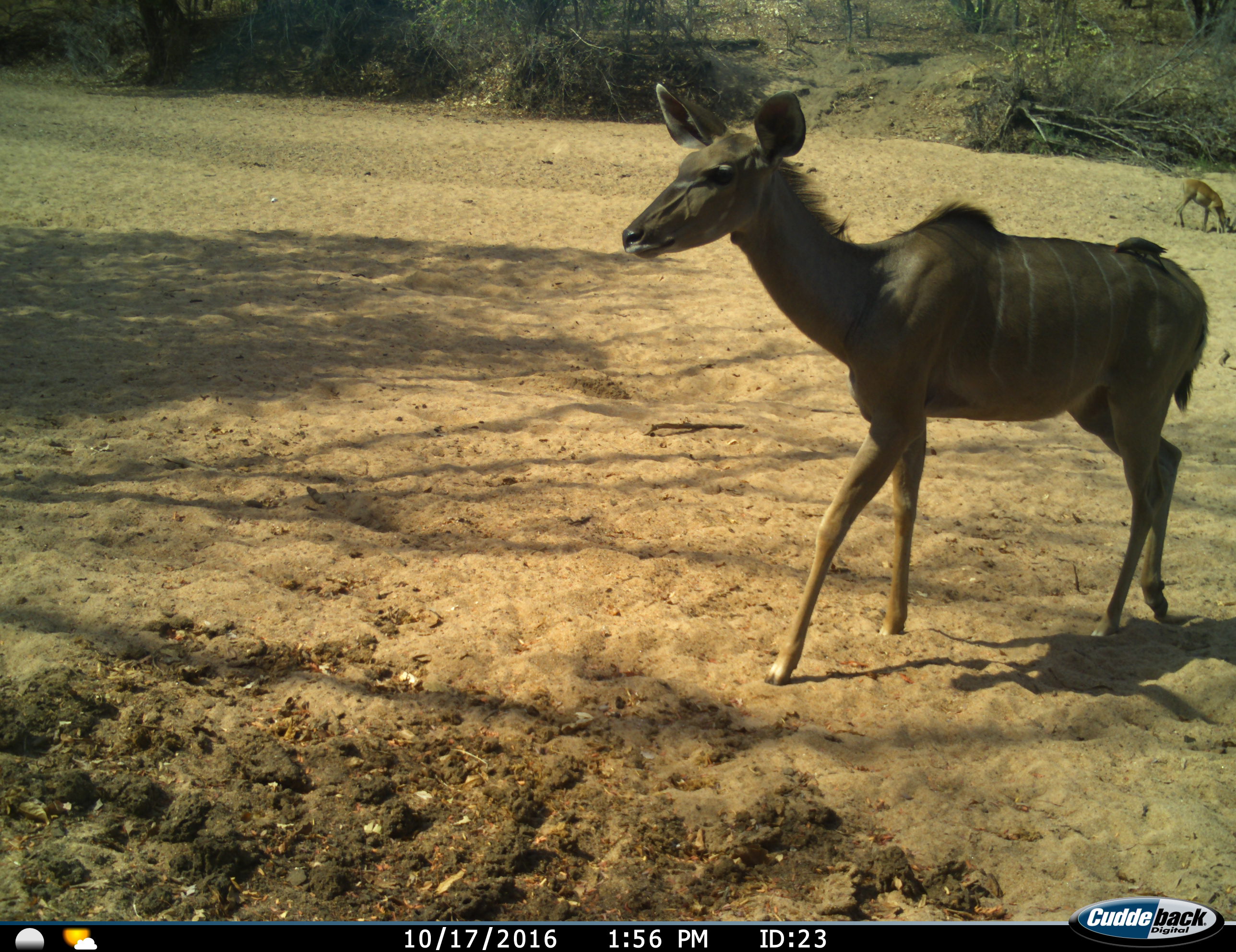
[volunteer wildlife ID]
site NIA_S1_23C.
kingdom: Animalia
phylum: Chordata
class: Mammalia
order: Artiodactyla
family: Bovidae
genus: Aepyceros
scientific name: Aepyceros melampus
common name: impala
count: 1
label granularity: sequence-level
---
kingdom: Animalia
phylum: Chordata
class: Mammalia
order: Artiodactyla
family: Bovidae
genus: Tragelaphus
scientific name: Tragelaphus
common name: kudu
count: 1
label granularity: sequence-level